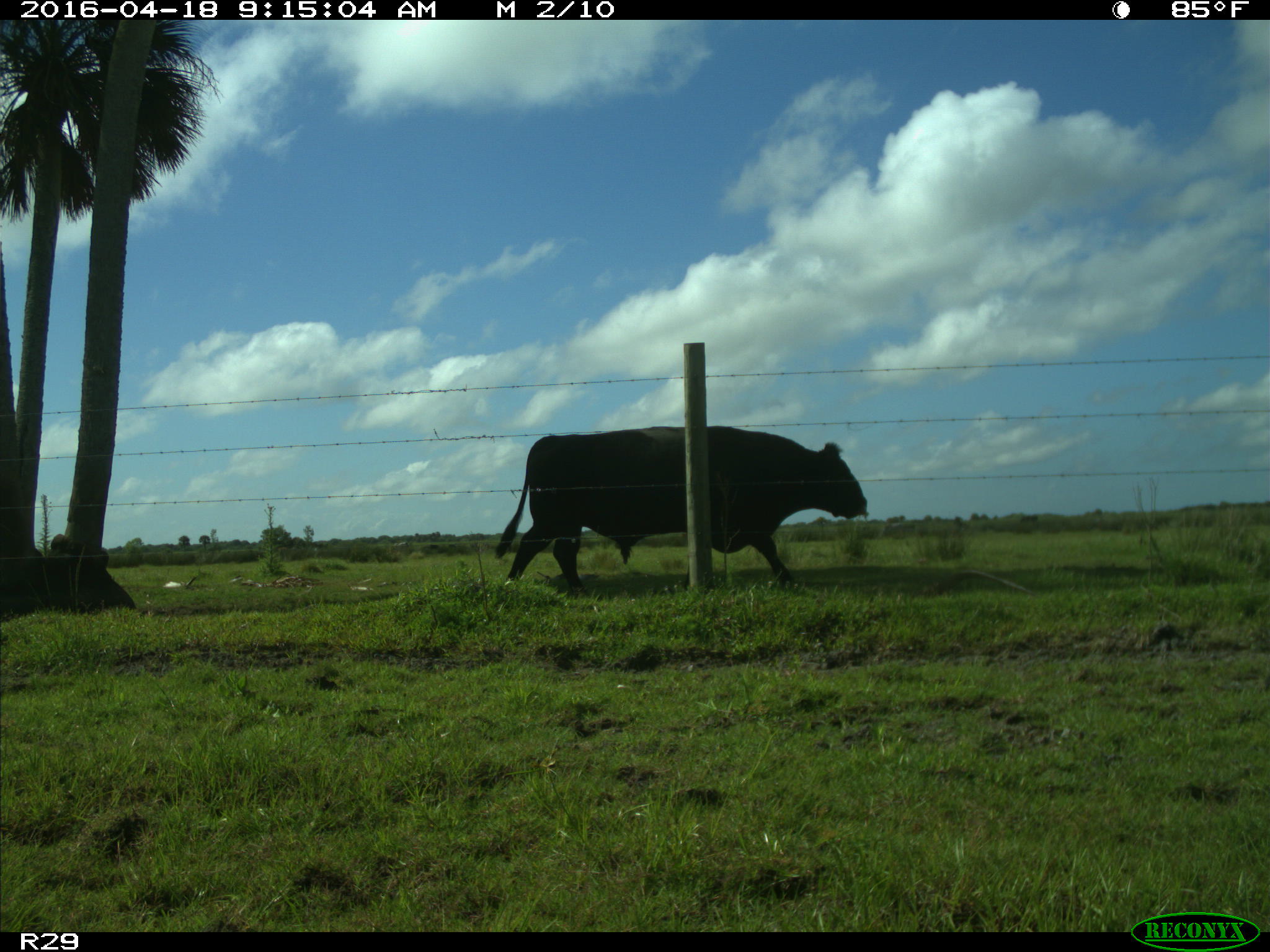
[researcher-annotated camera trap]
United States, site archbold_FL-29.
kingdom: Animalia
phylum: Chordata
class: Mammalia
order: Artiodactyla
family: Bovidae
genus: Bos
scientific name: Bos taurus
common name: domestic cow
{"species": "Bos taurus (domestic cow)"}